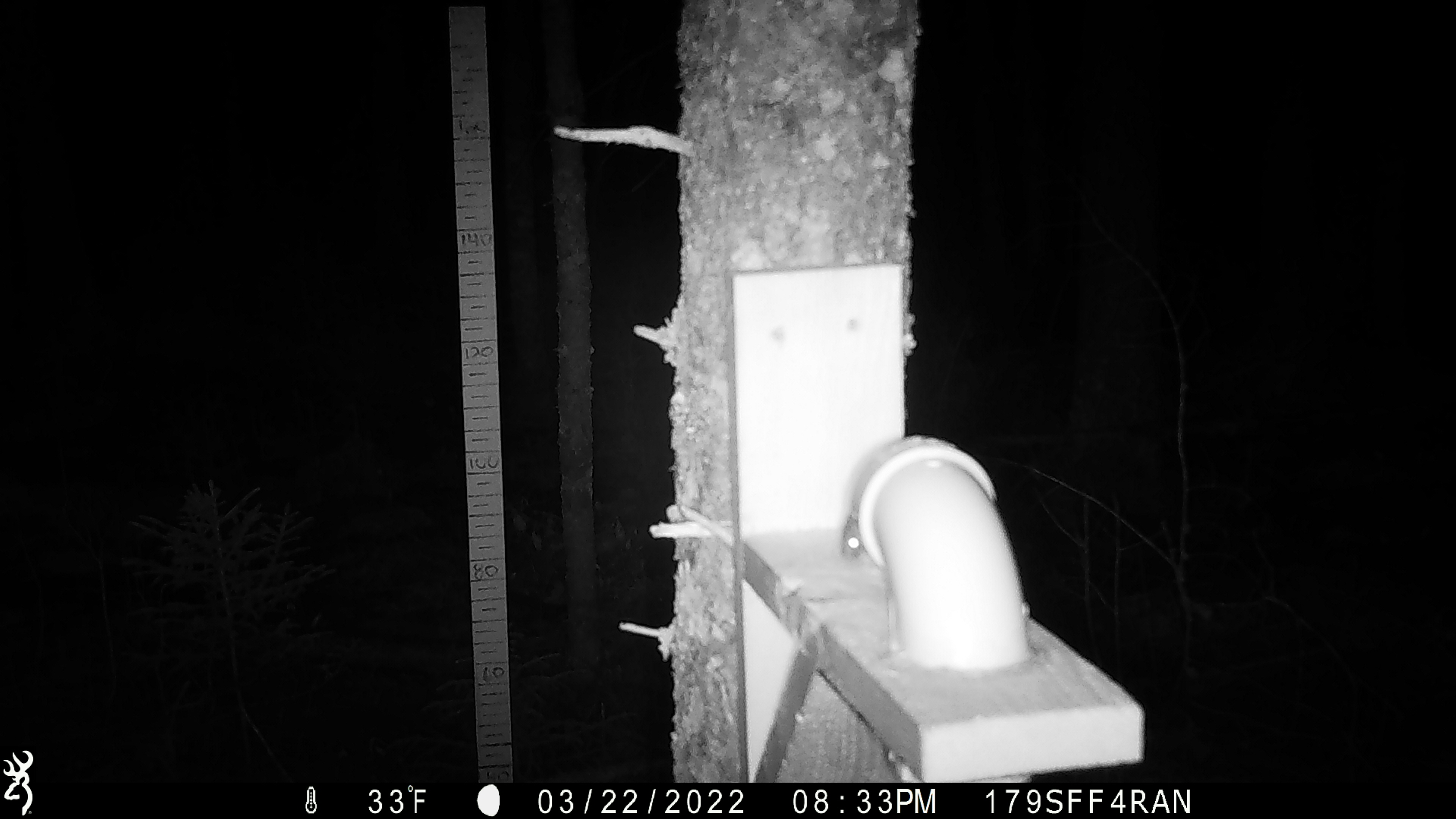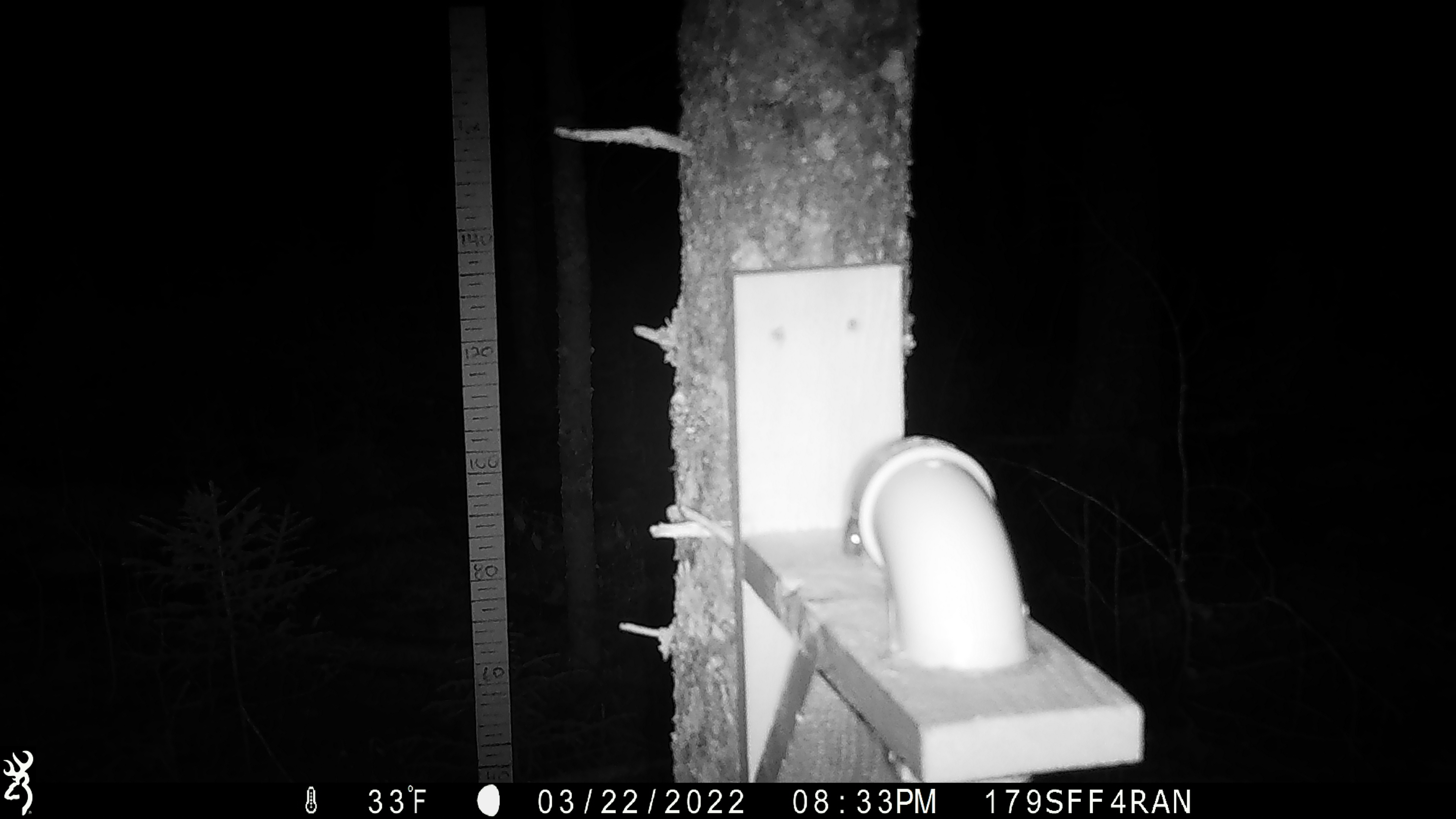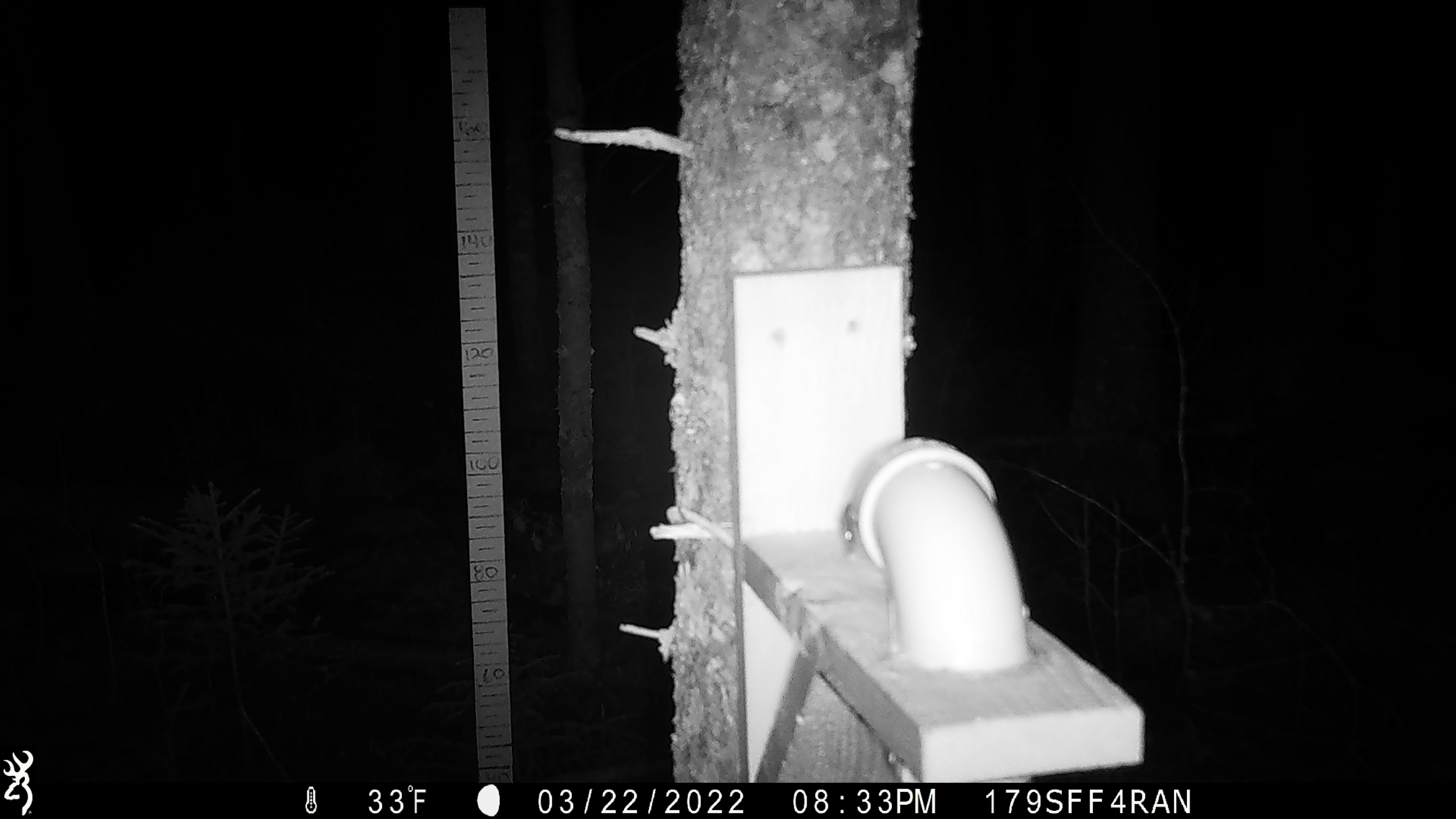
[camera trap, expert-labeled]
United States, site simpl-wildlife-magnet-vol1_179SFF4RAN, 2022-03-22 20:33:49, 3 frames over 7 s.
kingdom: Animalia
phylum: Chordata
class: Mammalia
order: Rodentia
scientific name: Rodentia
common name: mouse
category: mouse sp.